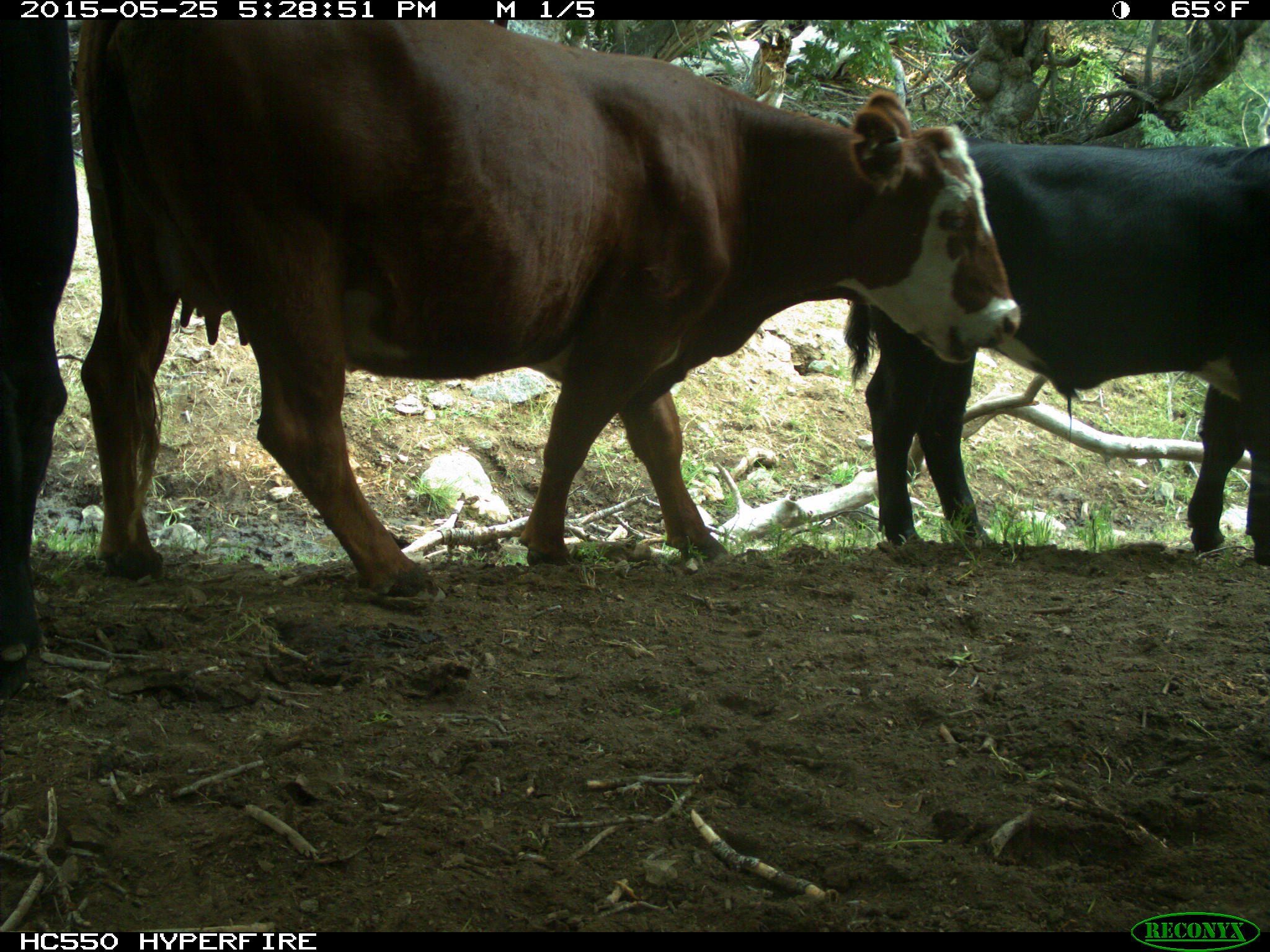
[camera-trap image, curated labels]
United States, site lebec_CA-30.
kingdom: Animalia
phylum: Chordata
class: Mammalia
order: Artiodactyla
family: Bovidae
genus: Bos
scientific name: Bos taurus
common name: domestic cow